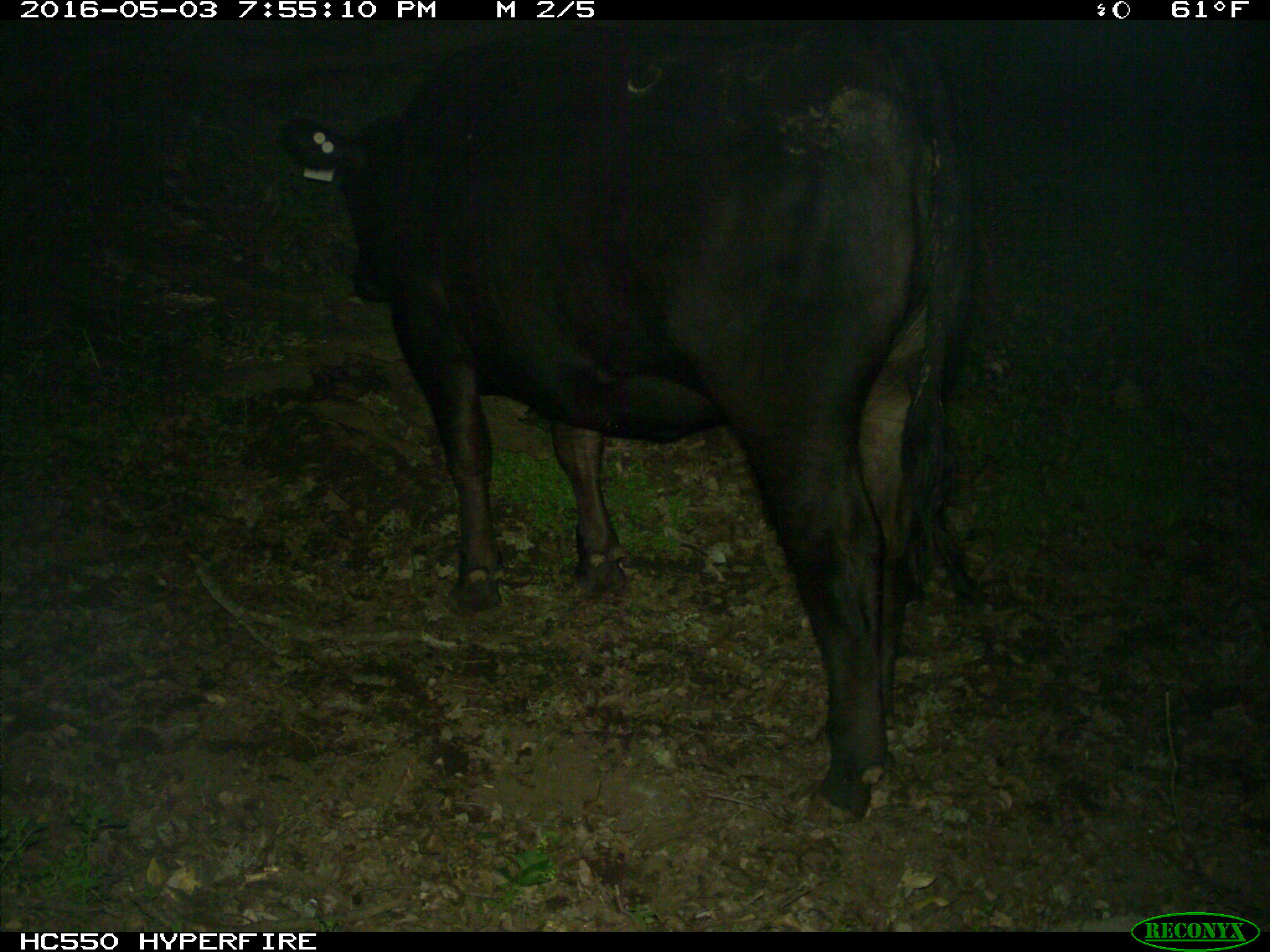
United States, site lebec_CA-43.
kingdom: Animalia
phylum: Chordata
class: Mammalia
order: Artiodactyla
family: Bovidae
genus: Bos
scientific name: Bos taurus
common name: domestic cow